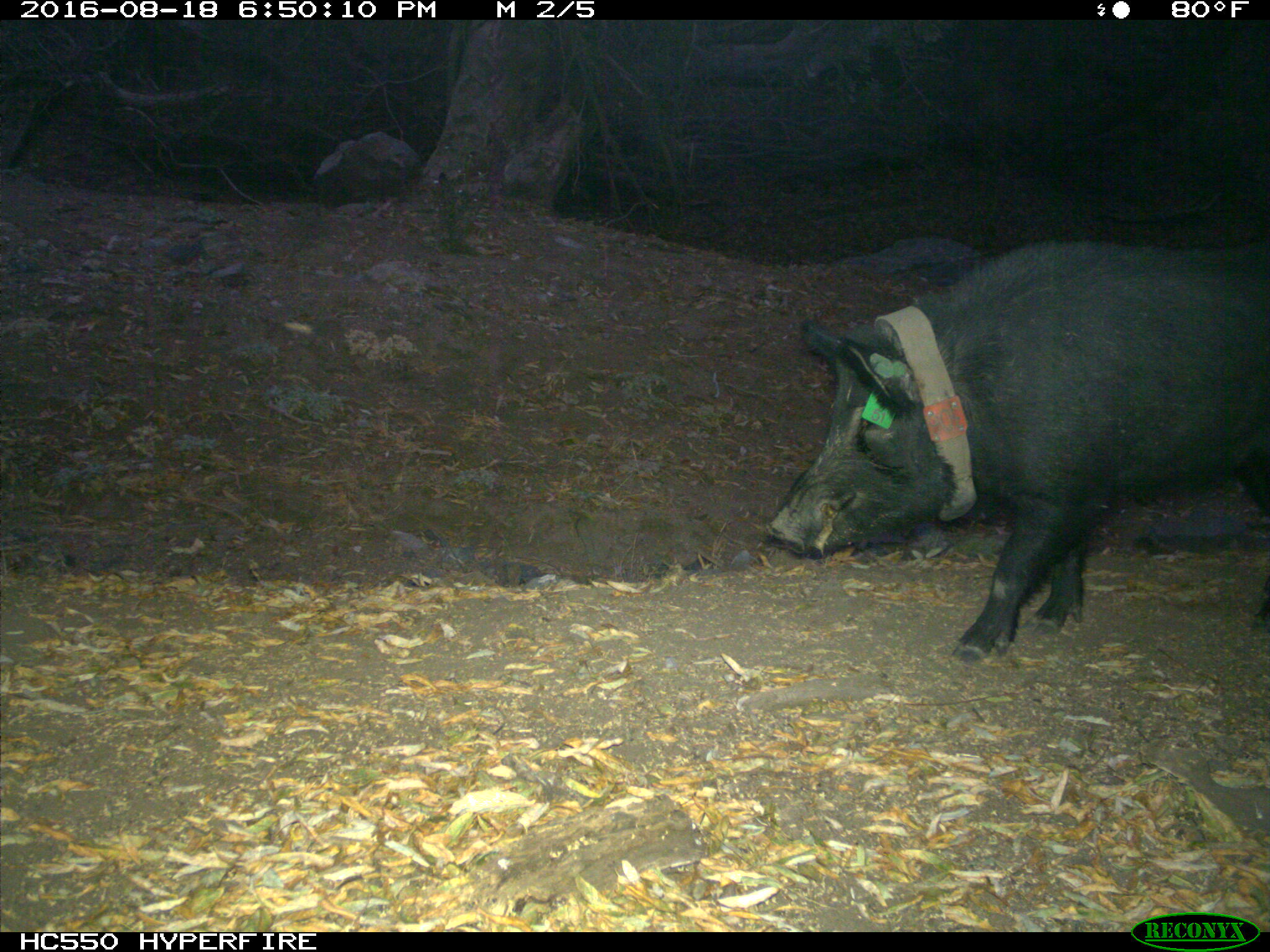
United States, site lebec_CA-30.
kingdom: Animalia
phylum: Chordata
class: Mammalia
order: Artiodactyla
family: Suidae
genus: Sus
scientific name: Sus scrofa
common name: wild boar